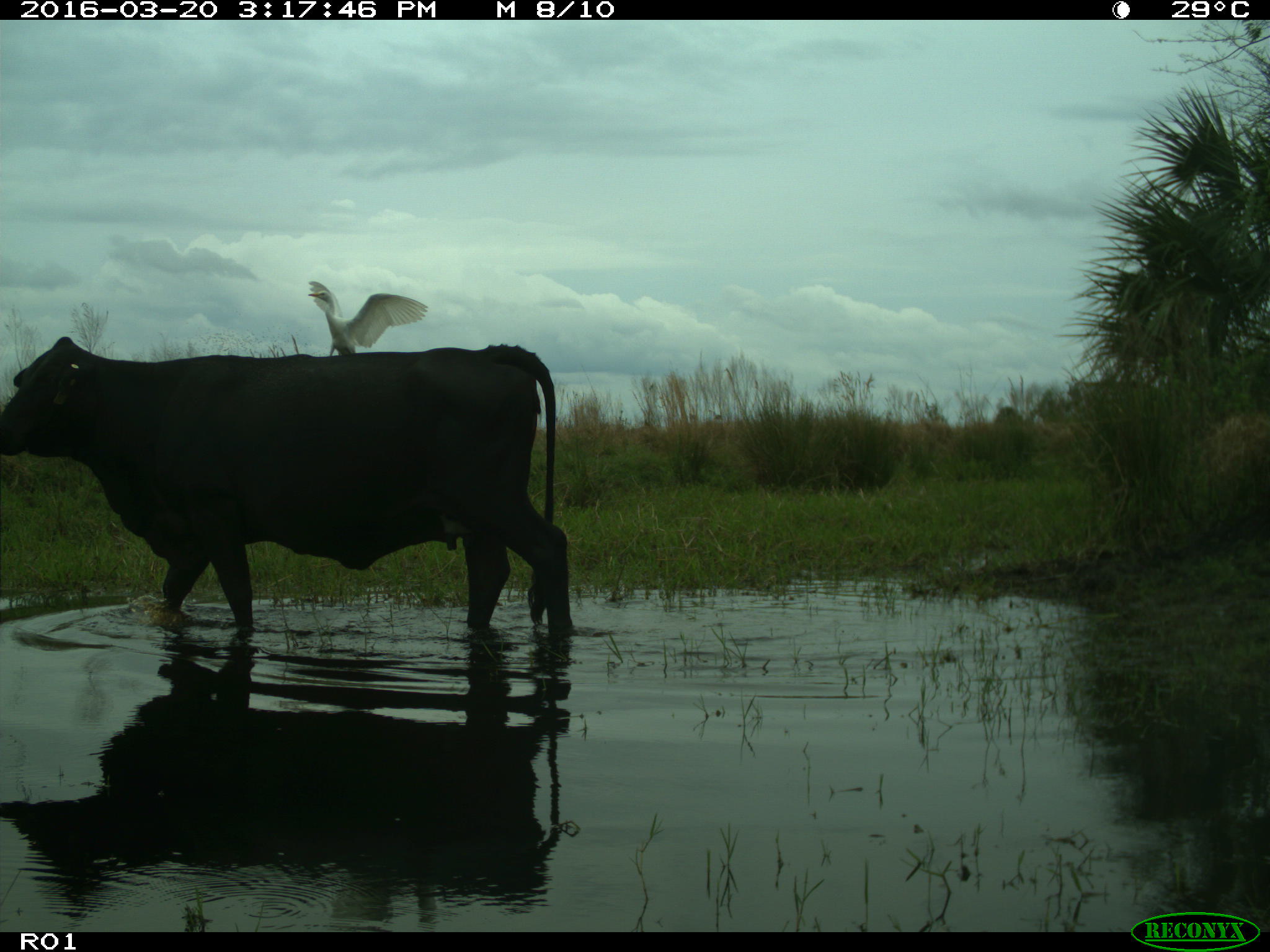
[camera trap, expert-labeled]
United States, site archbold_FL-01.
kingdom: Animalia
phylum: Chordata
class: Mammalia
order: Artiodactyla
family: Bovidae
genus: Bos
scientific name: Bos taurus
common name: domestic cow